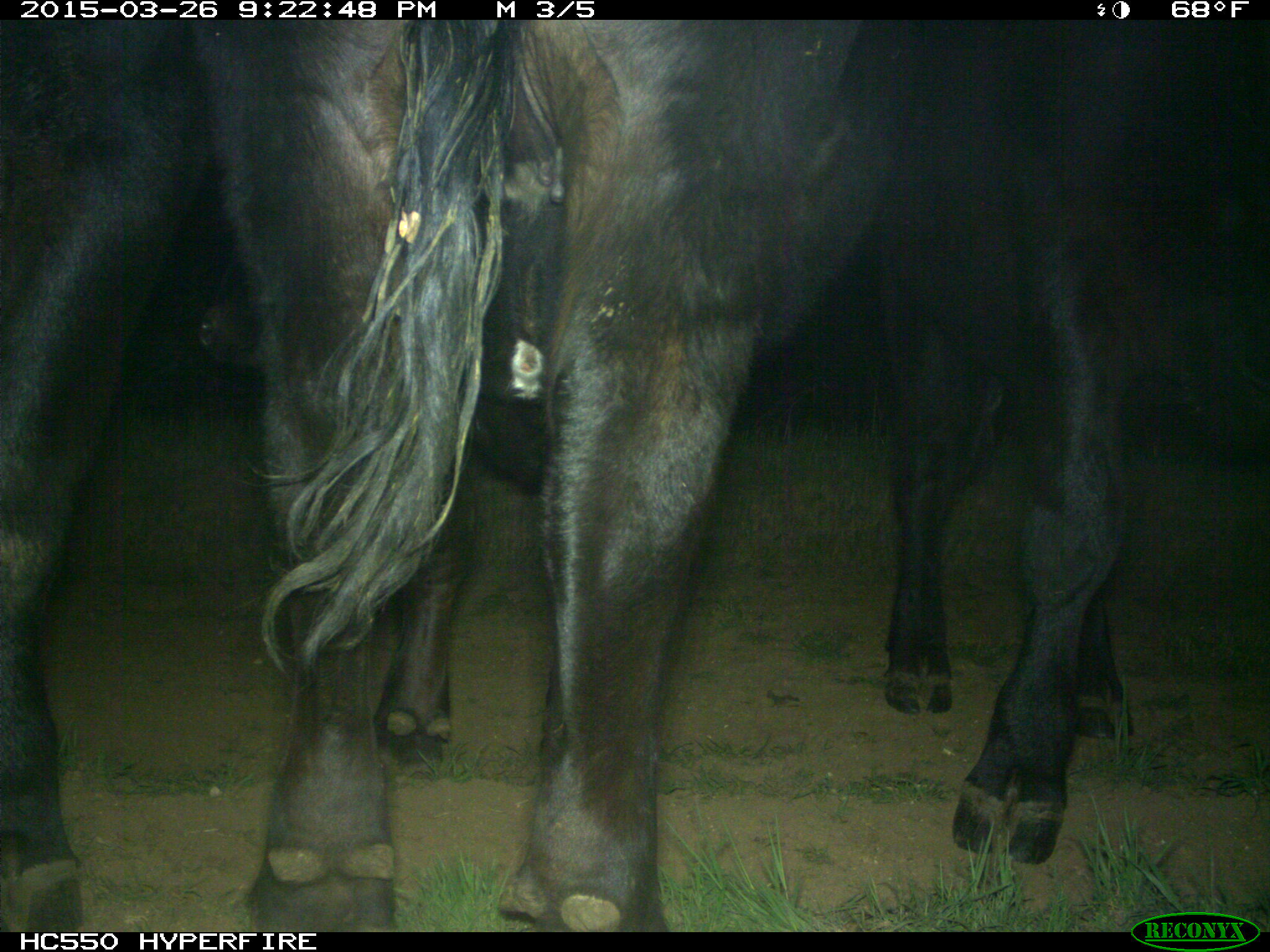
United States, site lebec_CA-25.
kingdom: Animalia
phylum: Chordata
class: Mammalia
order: Artiodactyla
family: Bovidae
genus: Bos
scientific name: Bos taurus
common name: domestic cow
Bos taurus (domestic cow).